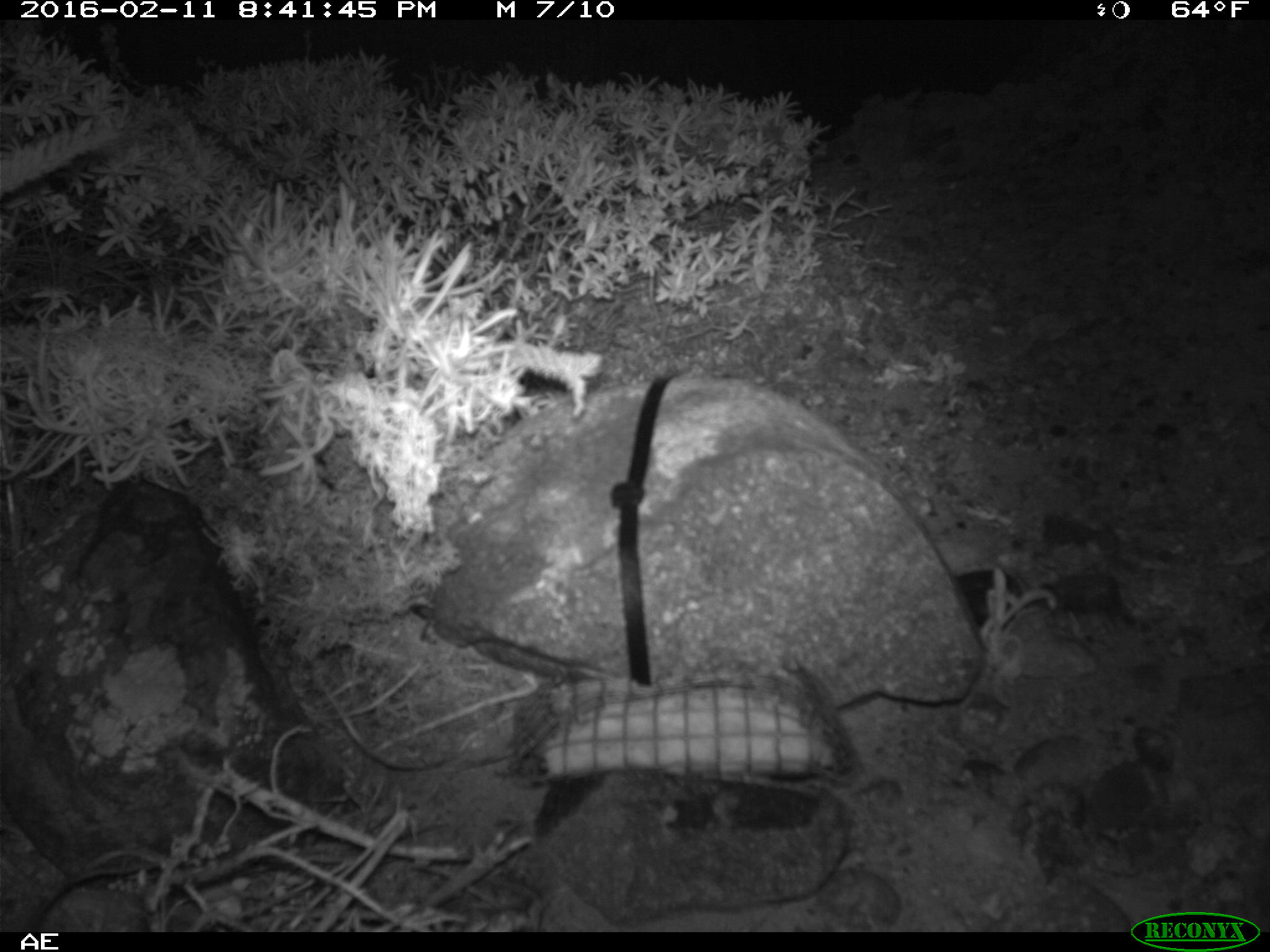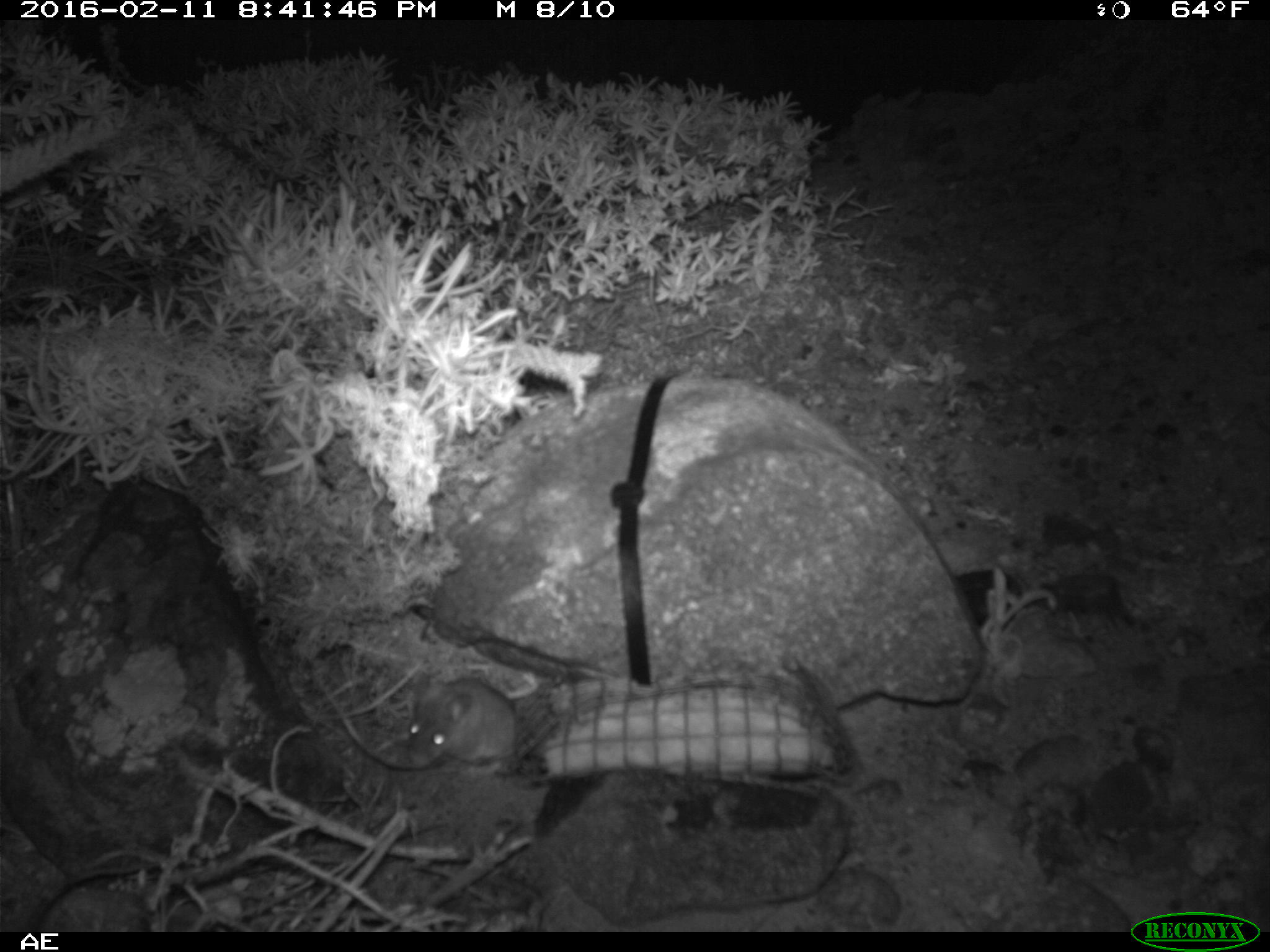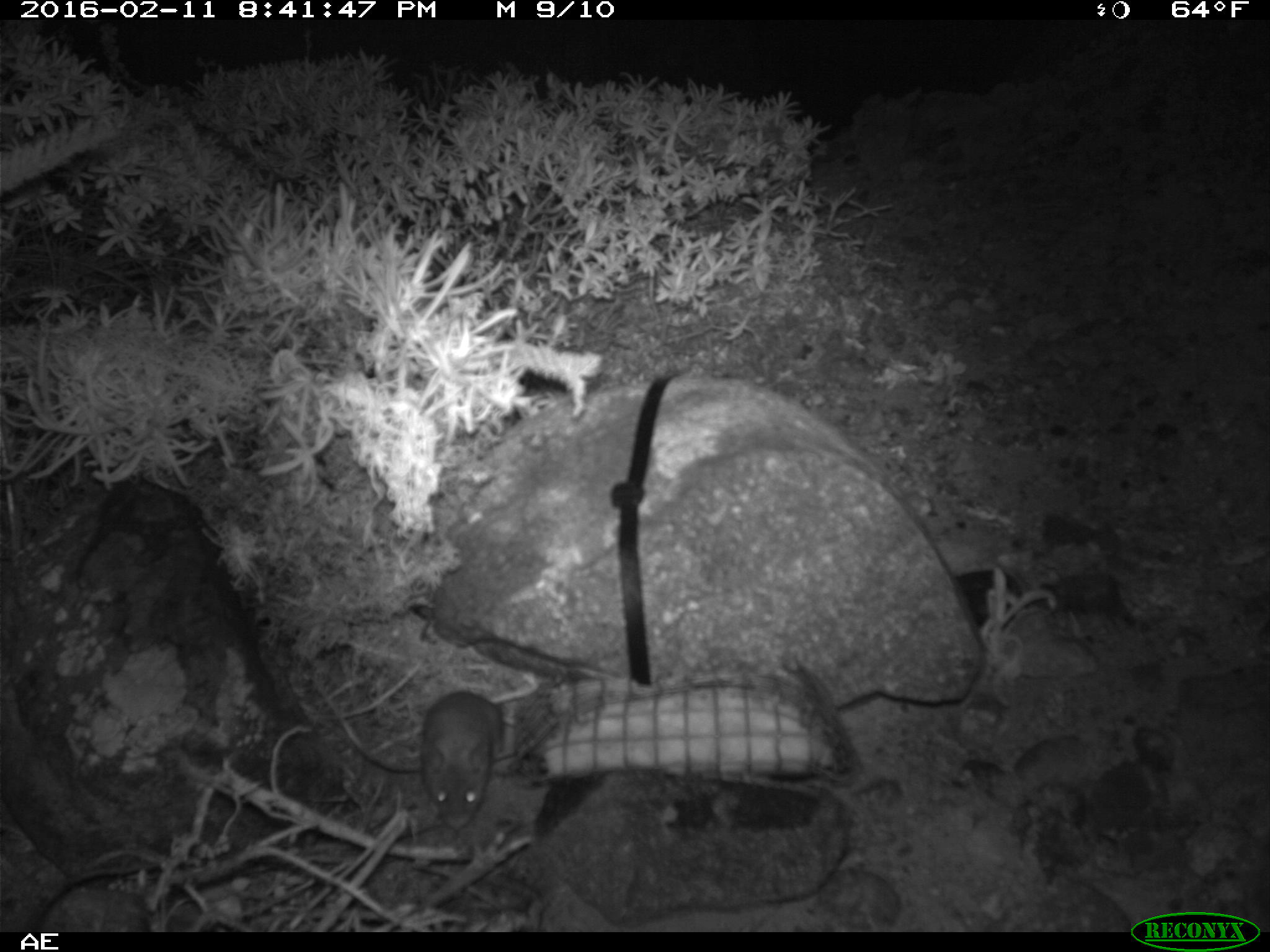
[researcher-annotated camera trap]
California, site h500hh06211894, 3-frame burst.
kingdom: Animalia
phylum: Chordata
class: Mammalia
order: Rodentia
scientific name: Rodentia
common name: rodent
Rodent (Rodentia).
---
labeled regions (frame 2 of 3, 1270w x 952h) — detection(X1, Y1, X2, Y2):
rodent: detection(405, 672, 517, 769)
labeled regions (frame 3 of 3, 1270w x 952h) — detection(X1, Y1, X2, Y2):
rodent: detection(420, 693, 504, 829)